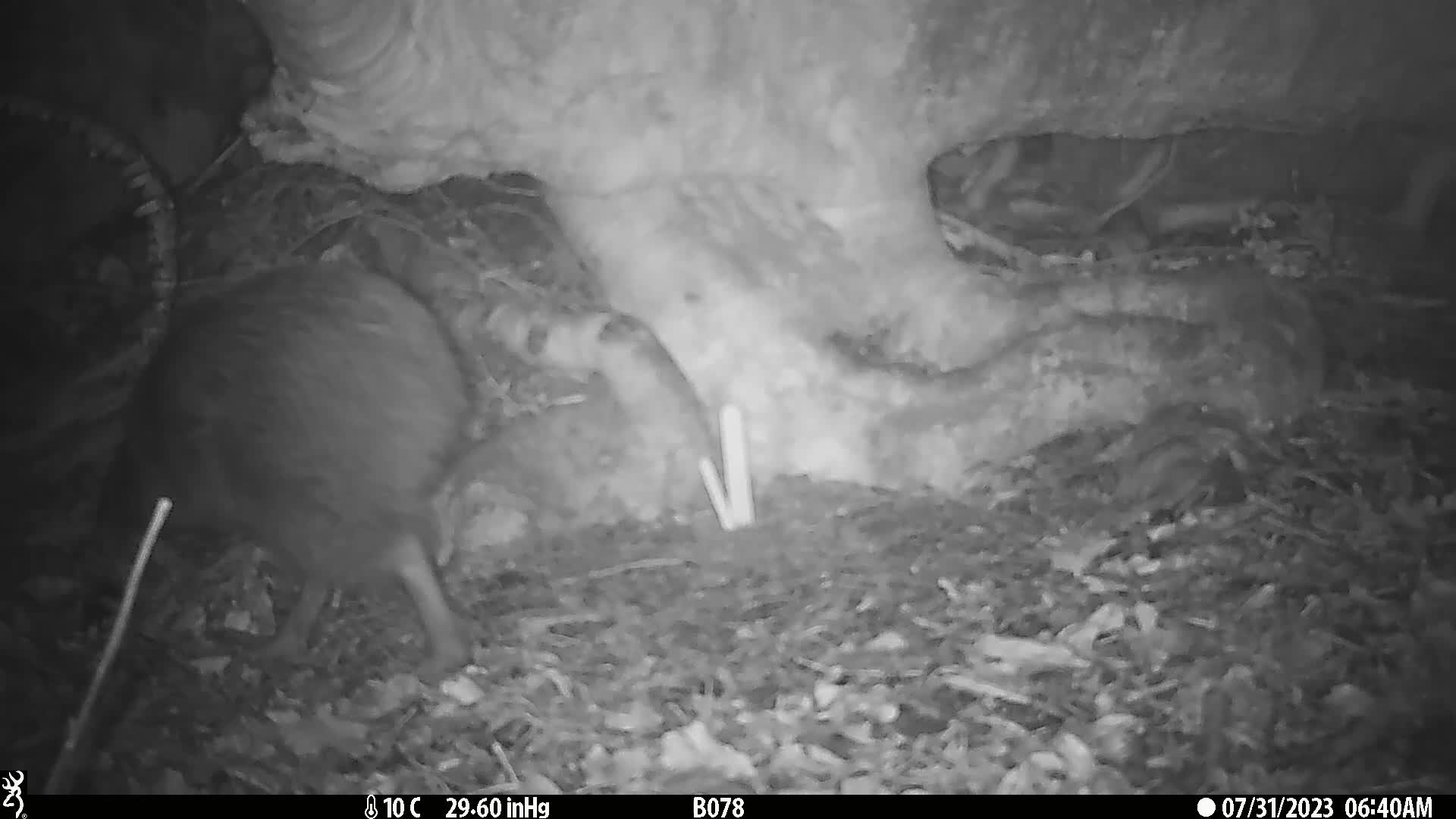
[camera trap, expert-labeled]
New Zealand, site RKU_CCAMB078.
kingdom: Animalia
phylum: Chordata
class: Aves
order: Apterygiformes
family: Apterygidae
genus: Apteryx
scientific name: Apteryx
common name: kiwi